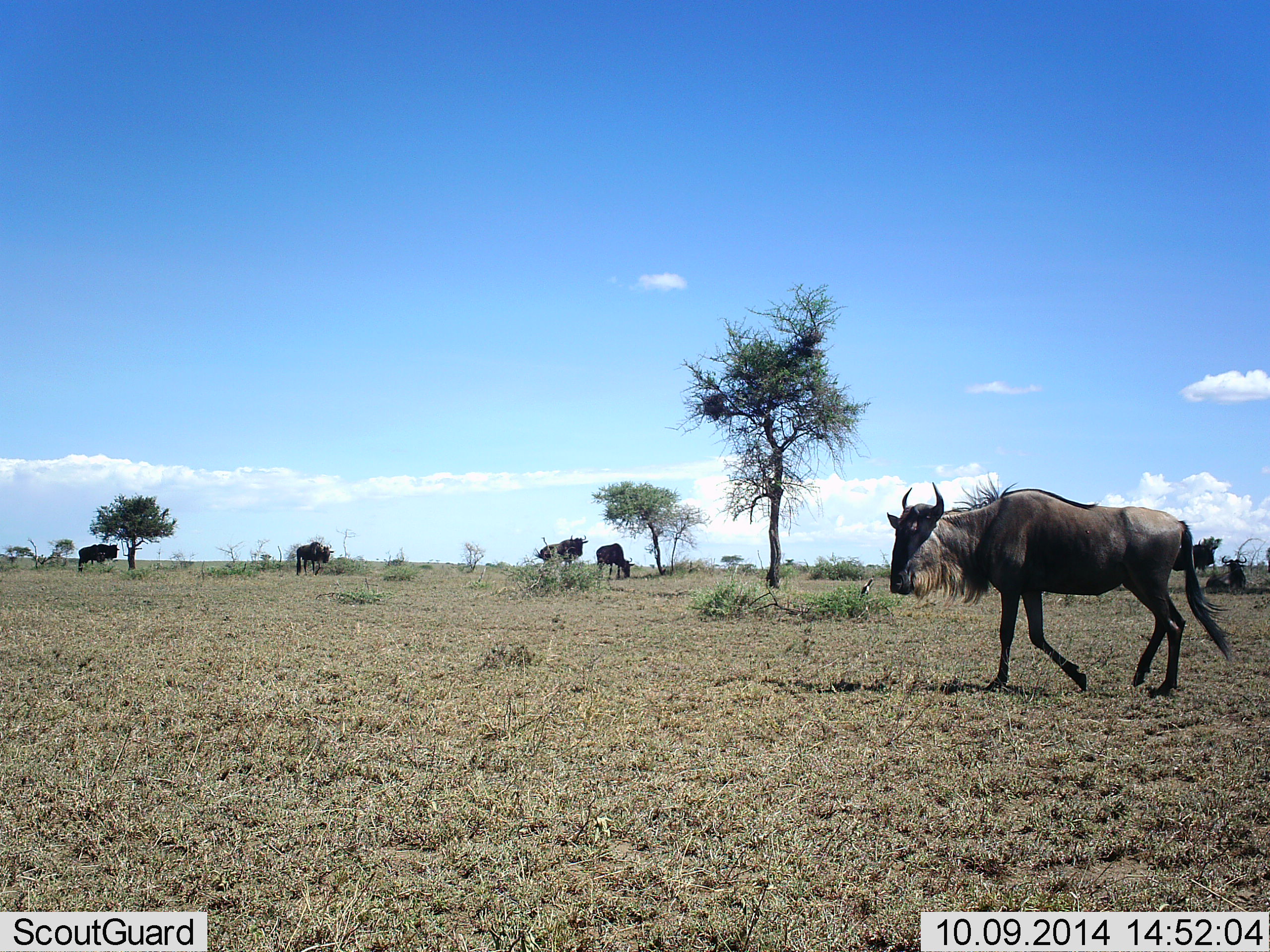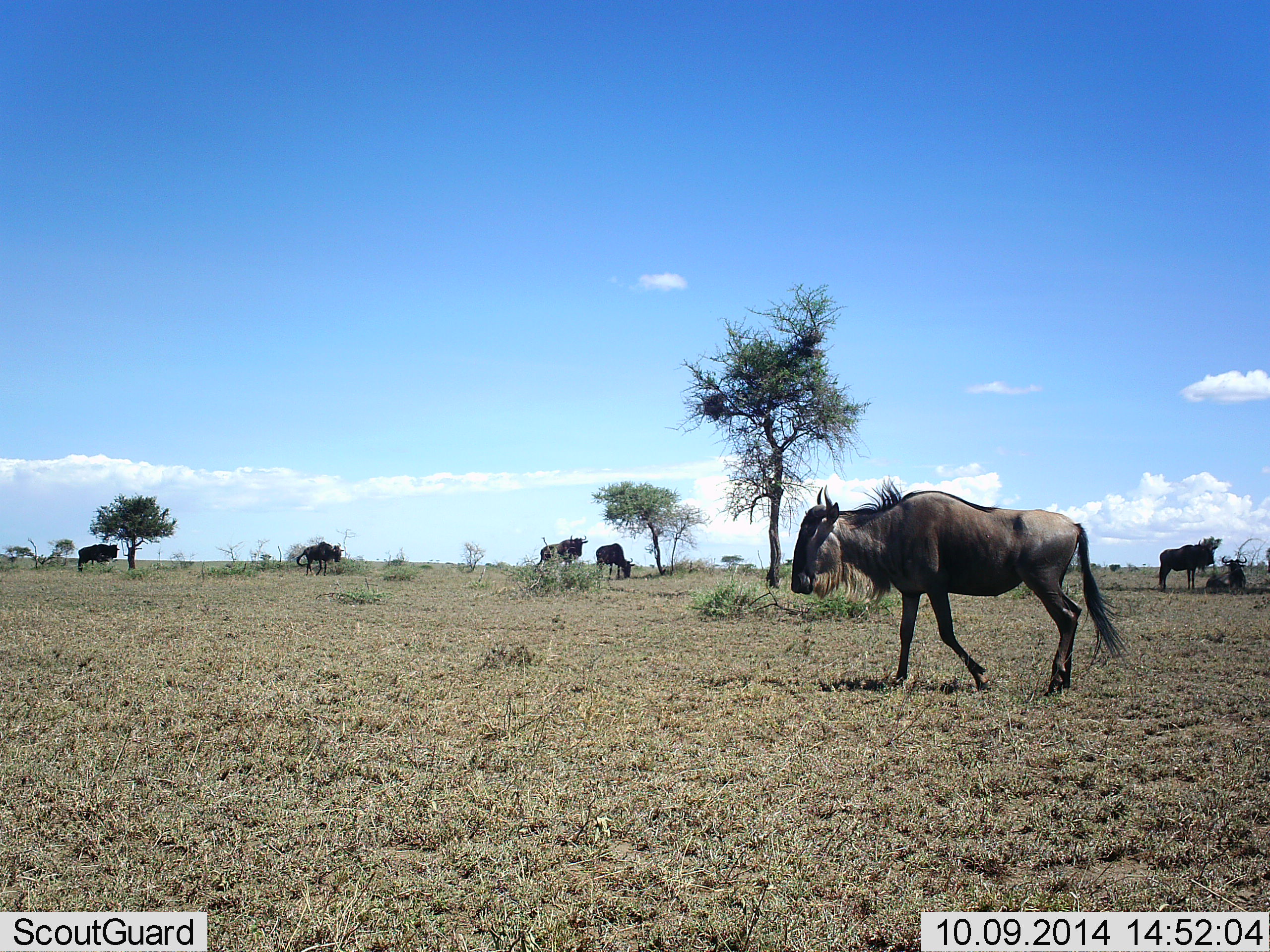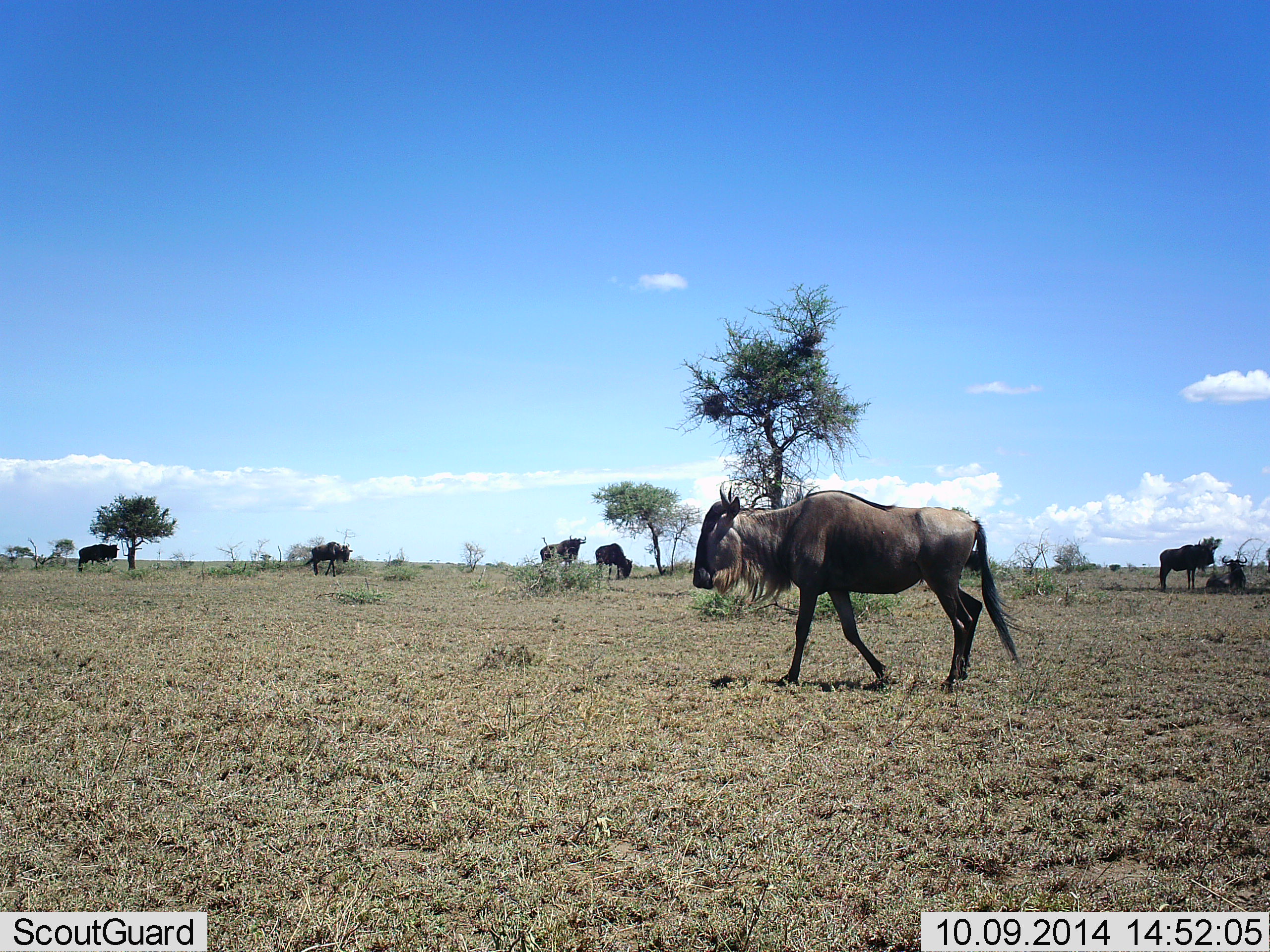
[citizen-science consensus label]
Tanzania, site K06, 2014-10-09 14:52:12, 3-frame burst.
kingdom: Animalia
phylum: Chordata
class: Mammalia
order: Artiodactyla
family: Bovidae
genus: Connochaetes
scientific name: Connochaetes taurinus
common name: blue wildebeest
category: wildebeest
Wildebeest (blue wildebeest) (Connochaetes taurinus), count 7. Behavior (volunteer vote fractions): standing 80%, resting 40%, moving 100%, interacting 10%. Young present (vote fraction): 0%. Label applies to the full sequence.